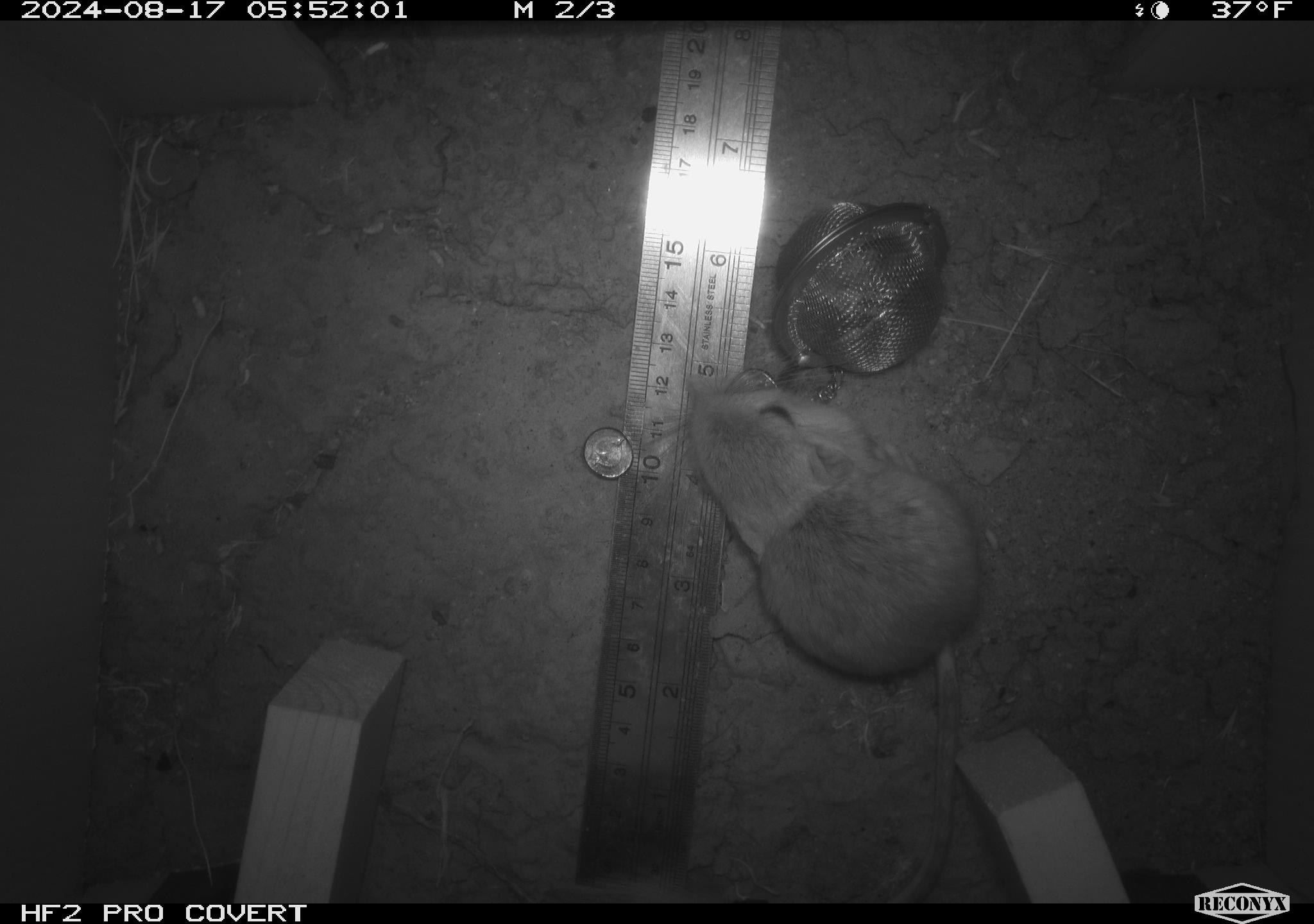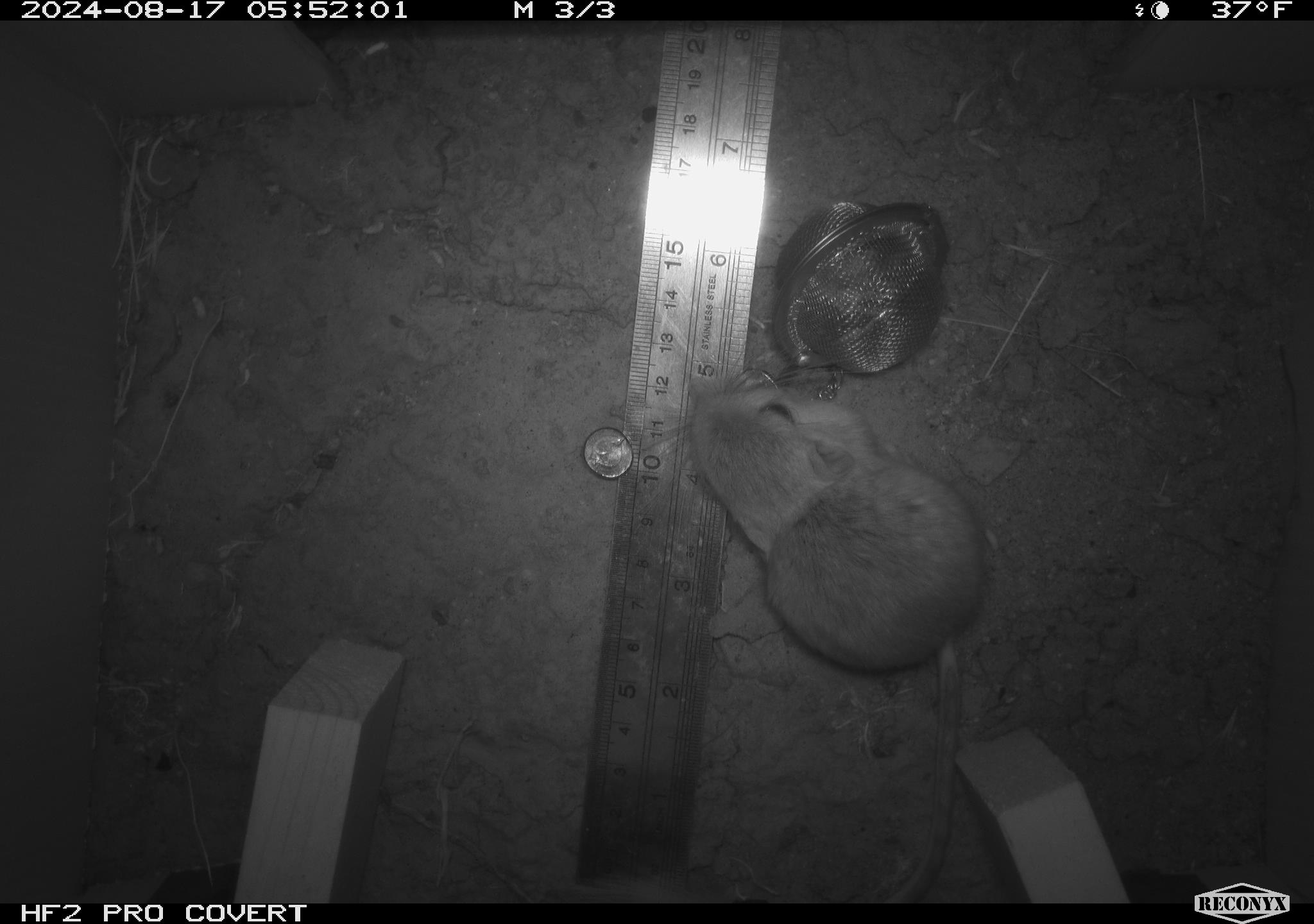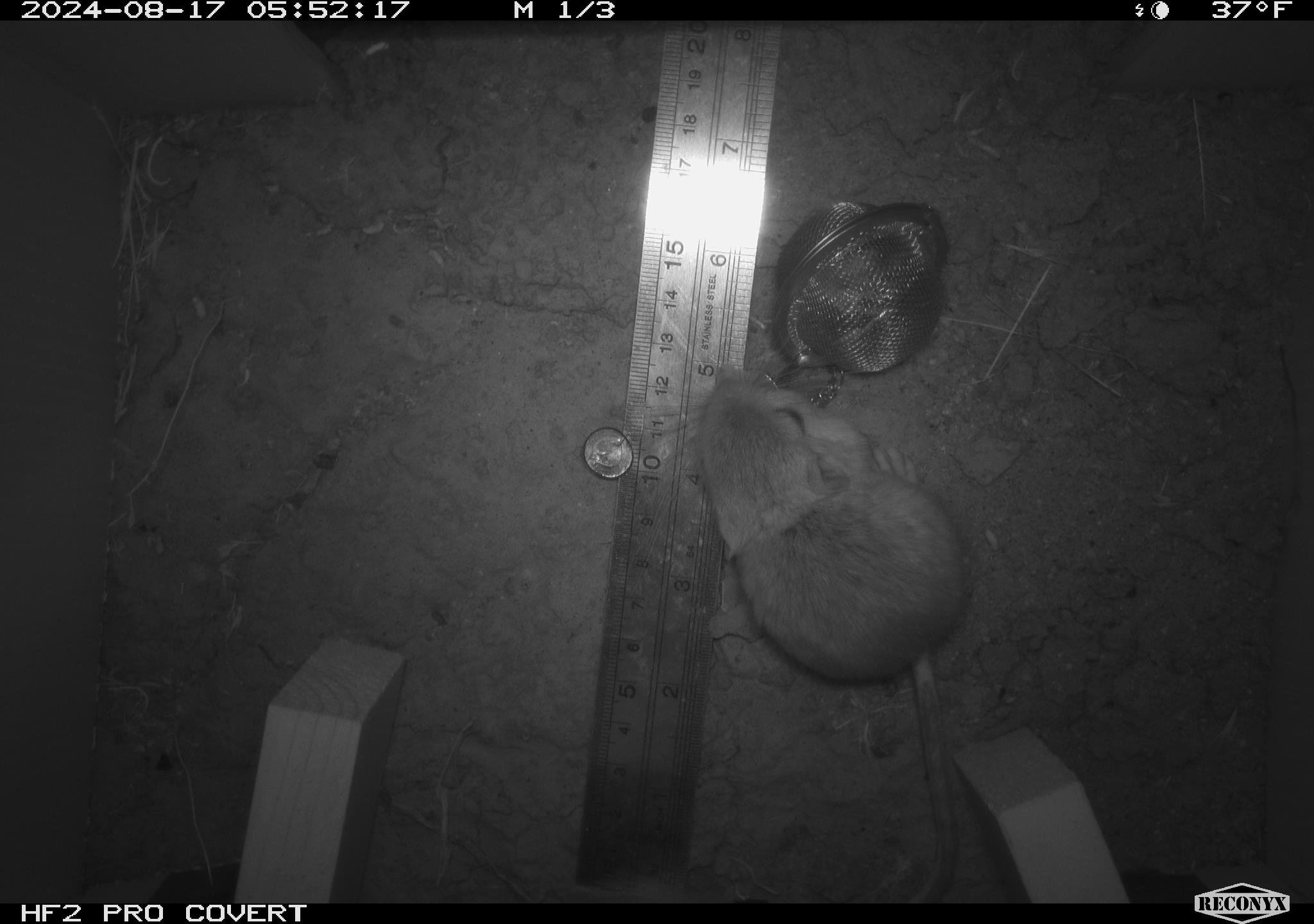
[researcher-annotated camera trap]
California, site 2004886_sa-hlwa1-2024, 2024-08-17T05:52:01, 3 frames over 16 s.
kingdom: Animalia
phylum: Chordata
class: Mammalia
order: Rodentia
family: Heteromyidae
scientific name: Heteromyidae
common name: kangaroo rats and pocket mice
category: heteromyidae family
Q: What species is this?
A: Heteromyidae family (kangaroo rats and pocket mice) (Heteromyidae).